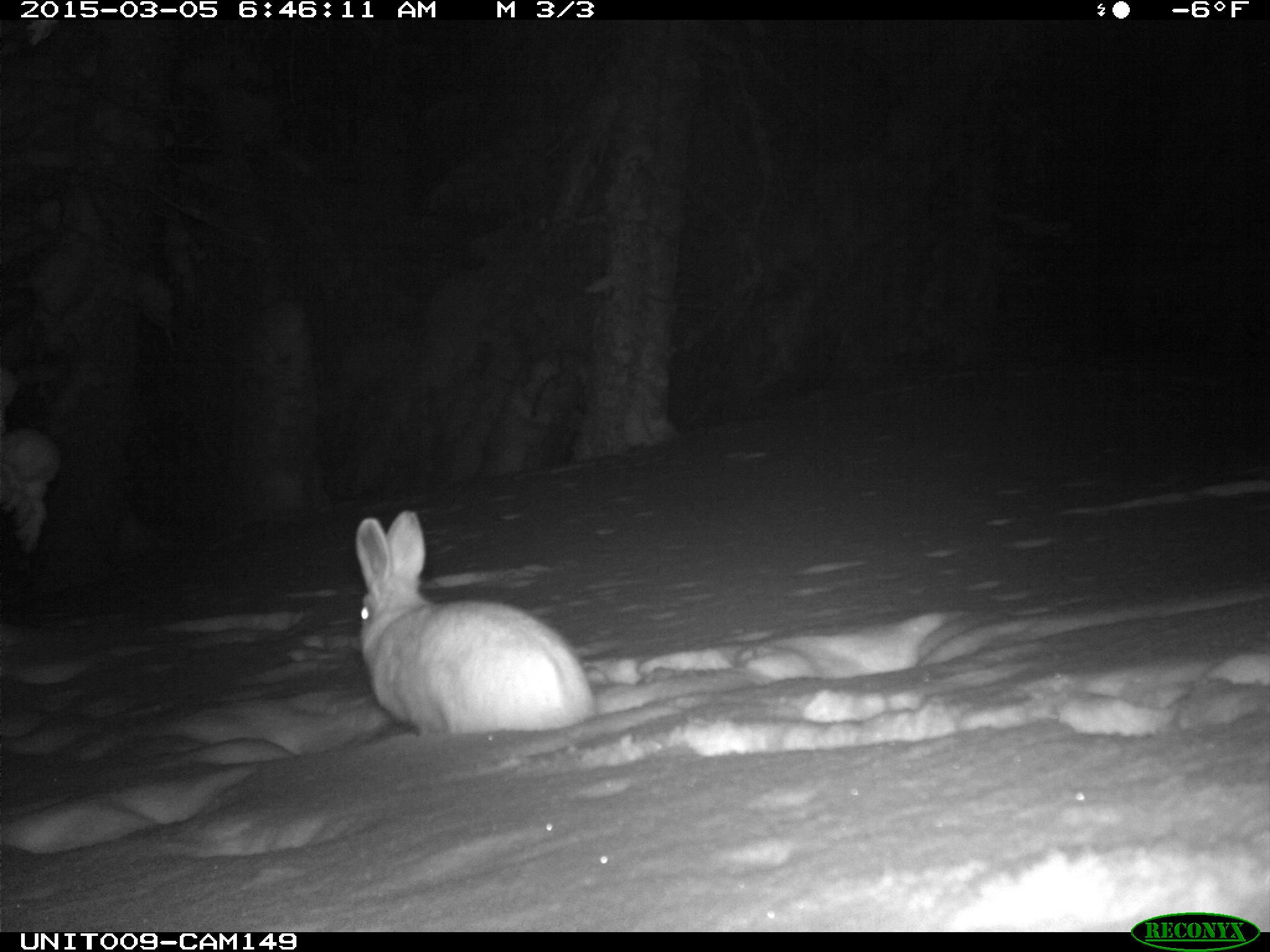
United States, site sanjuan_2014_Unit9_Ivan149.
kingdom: Animalia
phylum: Chordata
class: Mammalia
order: Lagomorpha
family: Leporidae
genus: Lepus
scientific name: Lepus americanus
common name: snowshoe hare